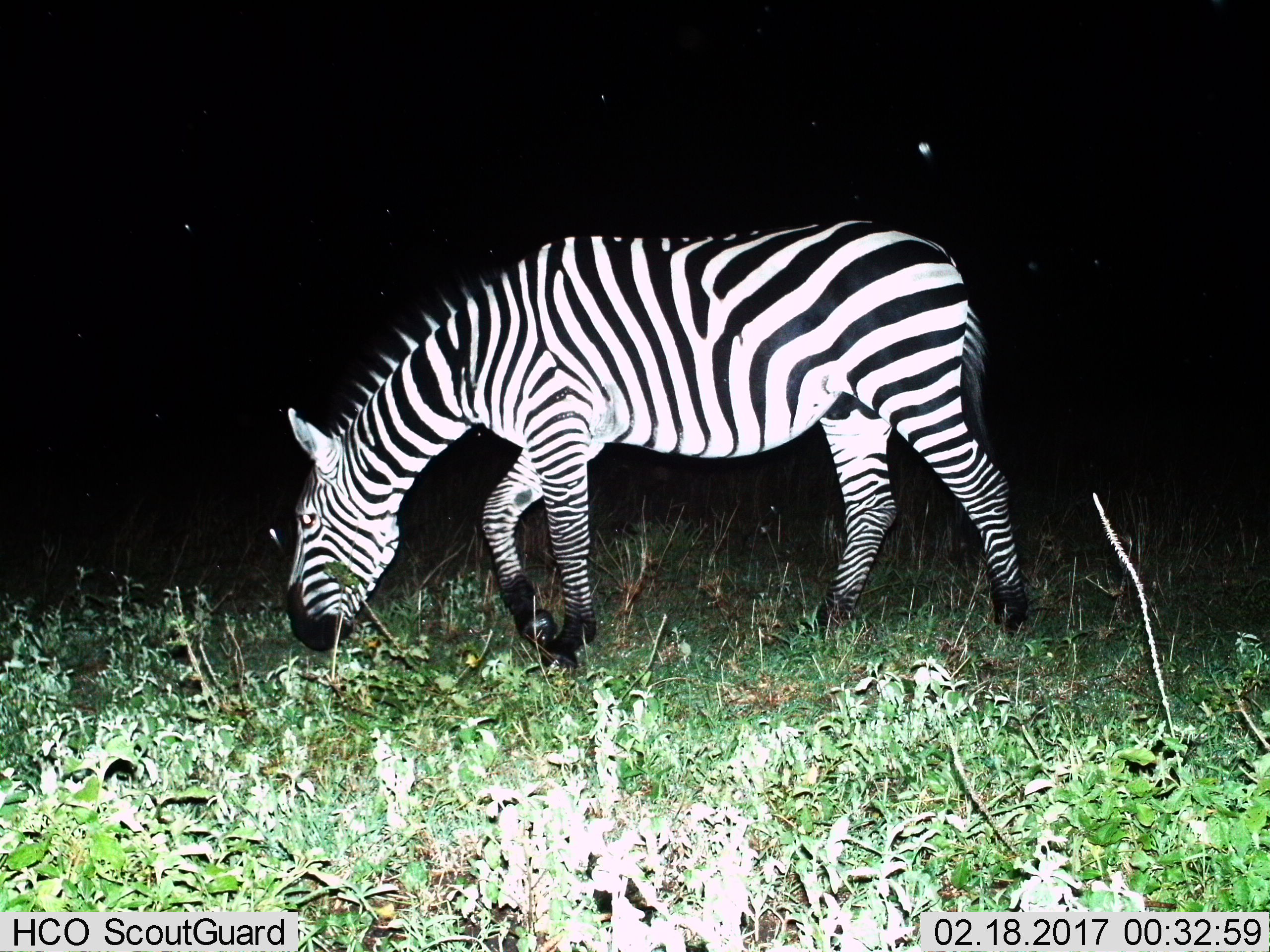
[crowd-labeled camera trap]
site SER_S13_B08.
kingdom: Animalia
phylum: Chordata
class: Mammalia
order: Perissodactyla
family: Equidae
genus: Equus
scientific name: Equus quagga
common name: plains zebra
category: zebraplains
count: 1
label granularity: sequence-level